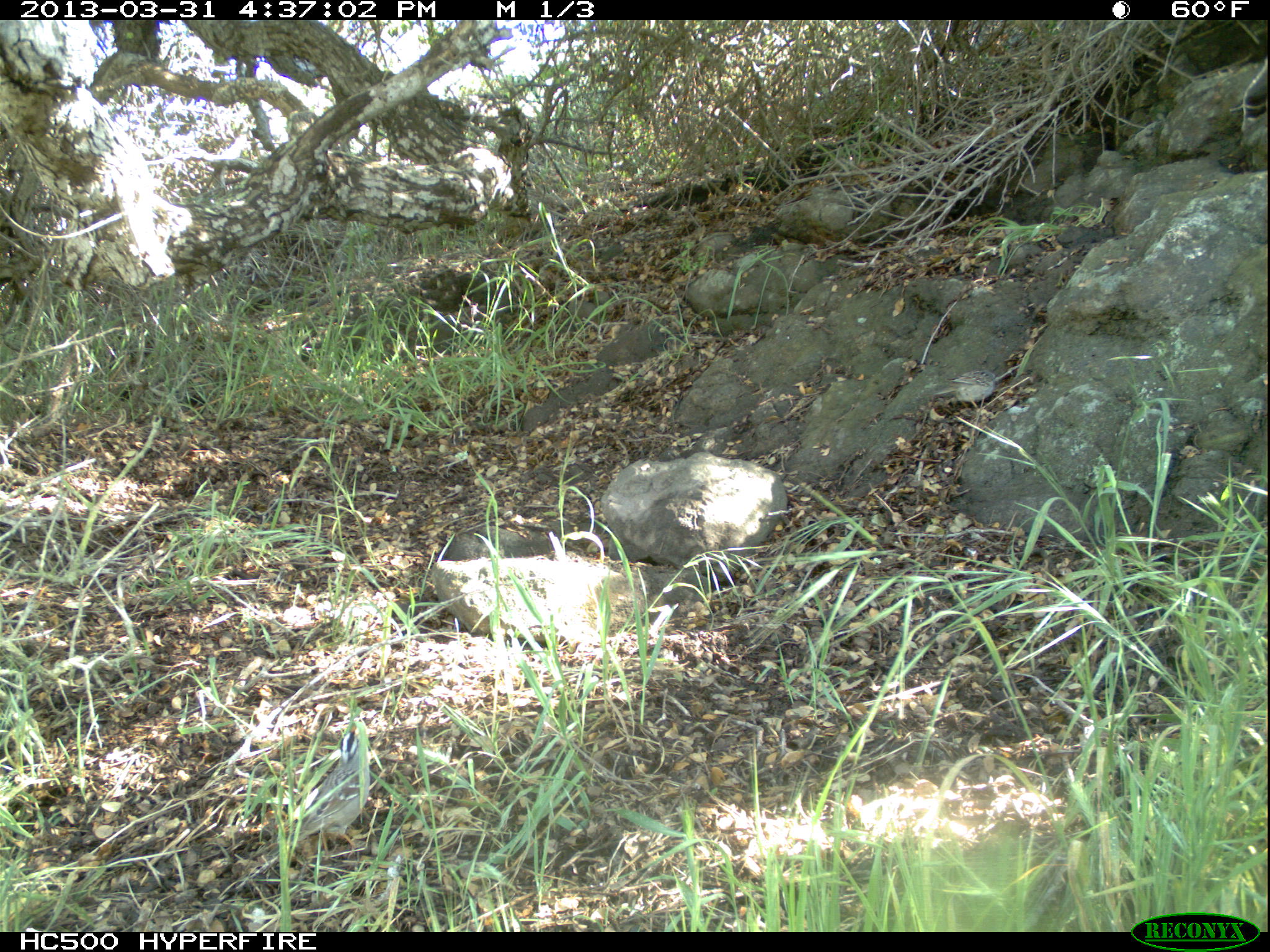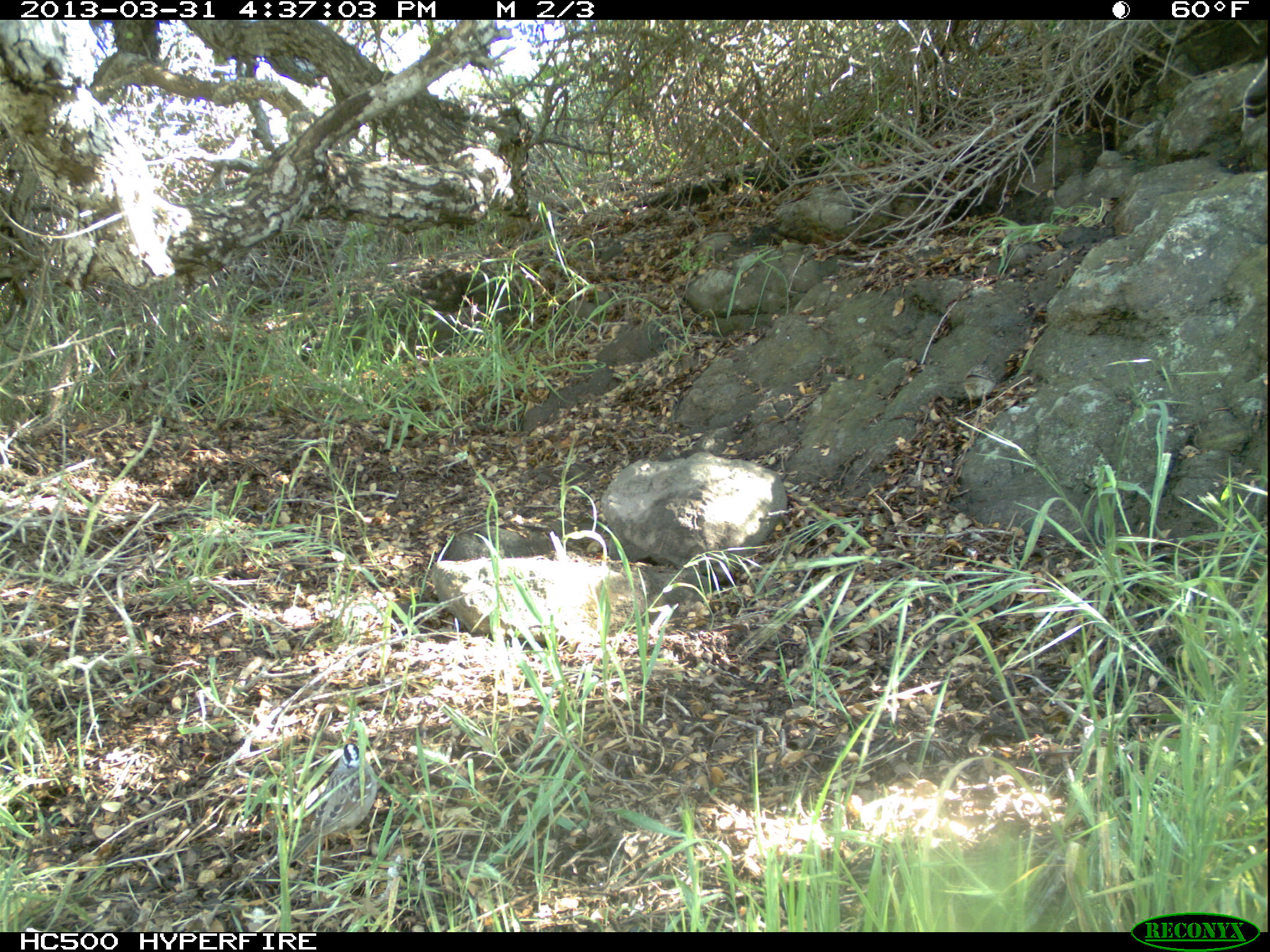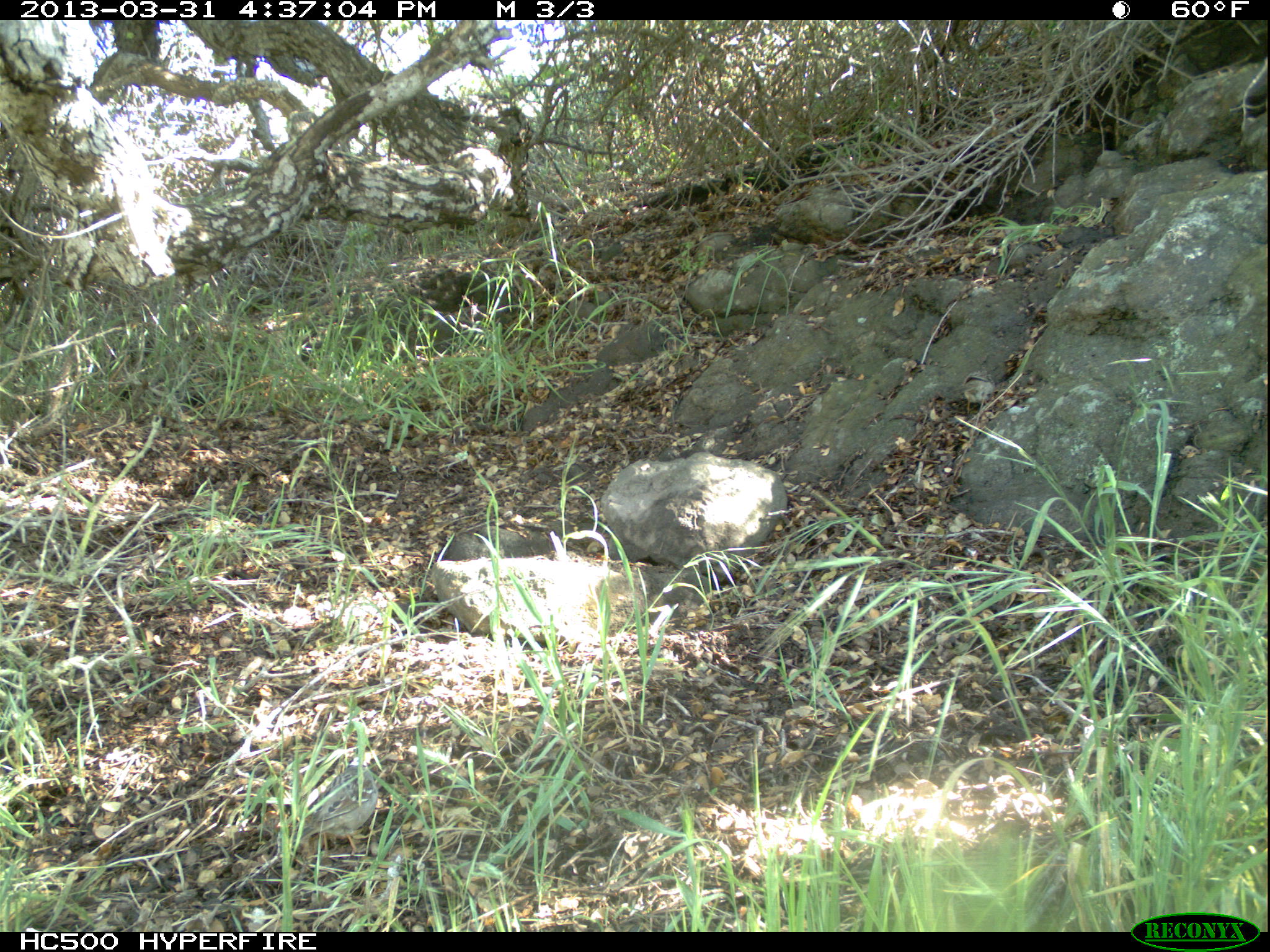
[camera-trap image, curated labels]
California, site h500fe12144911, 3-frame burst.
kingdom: Animalia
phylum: Chordata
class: Aves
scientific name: Aves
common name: bird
Bird (Aves).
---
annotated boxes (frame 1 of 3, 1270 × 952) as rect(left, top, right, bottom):
bird: rect(266, 722, 370, 865)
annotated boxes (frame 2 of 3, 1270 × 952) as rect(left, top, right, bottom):
bird: rect(288, 743, 377, 863)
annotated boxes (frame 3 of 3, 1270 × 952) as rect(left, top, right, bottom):
bird: rect(295, 749, 377, 857)